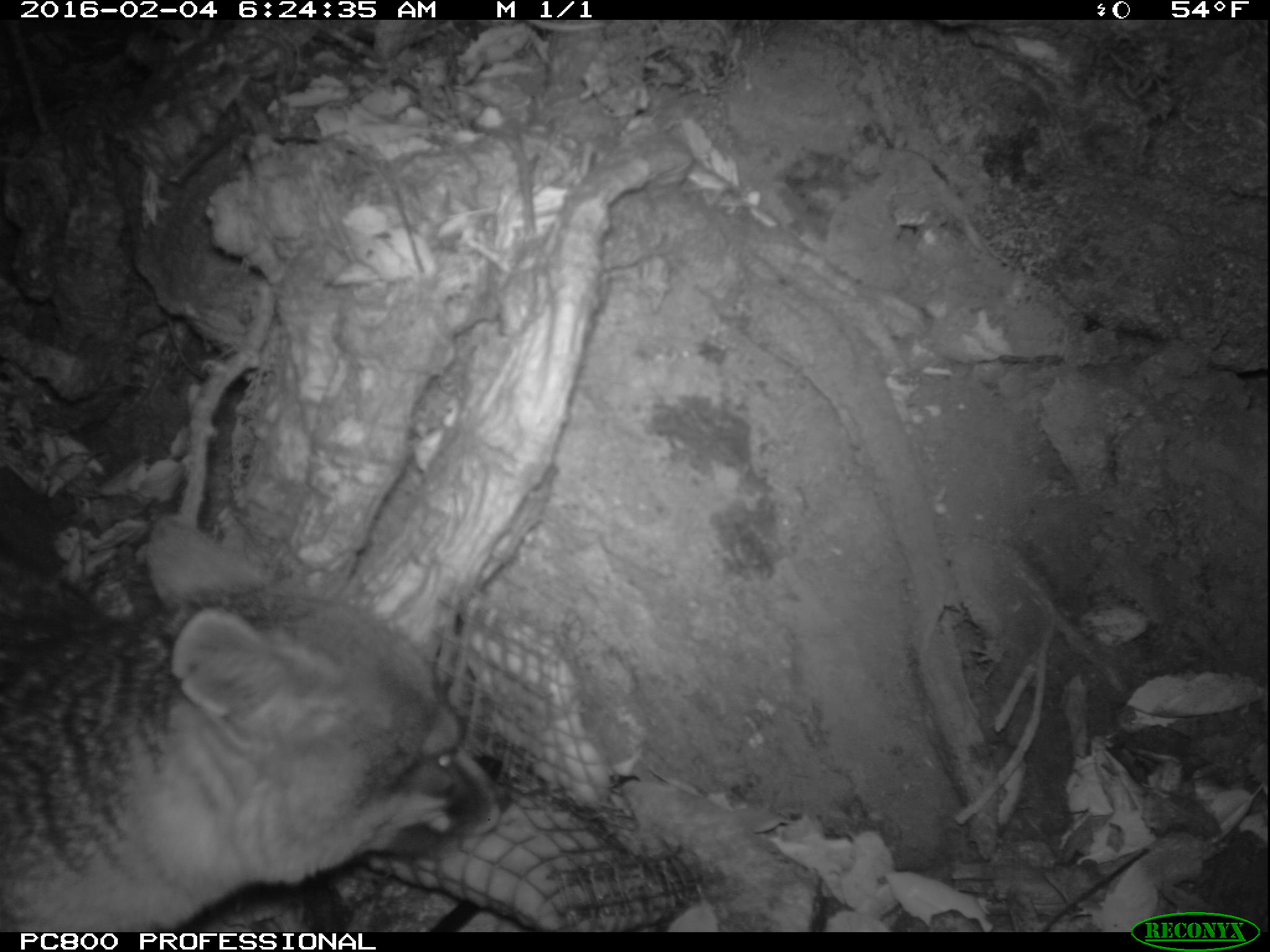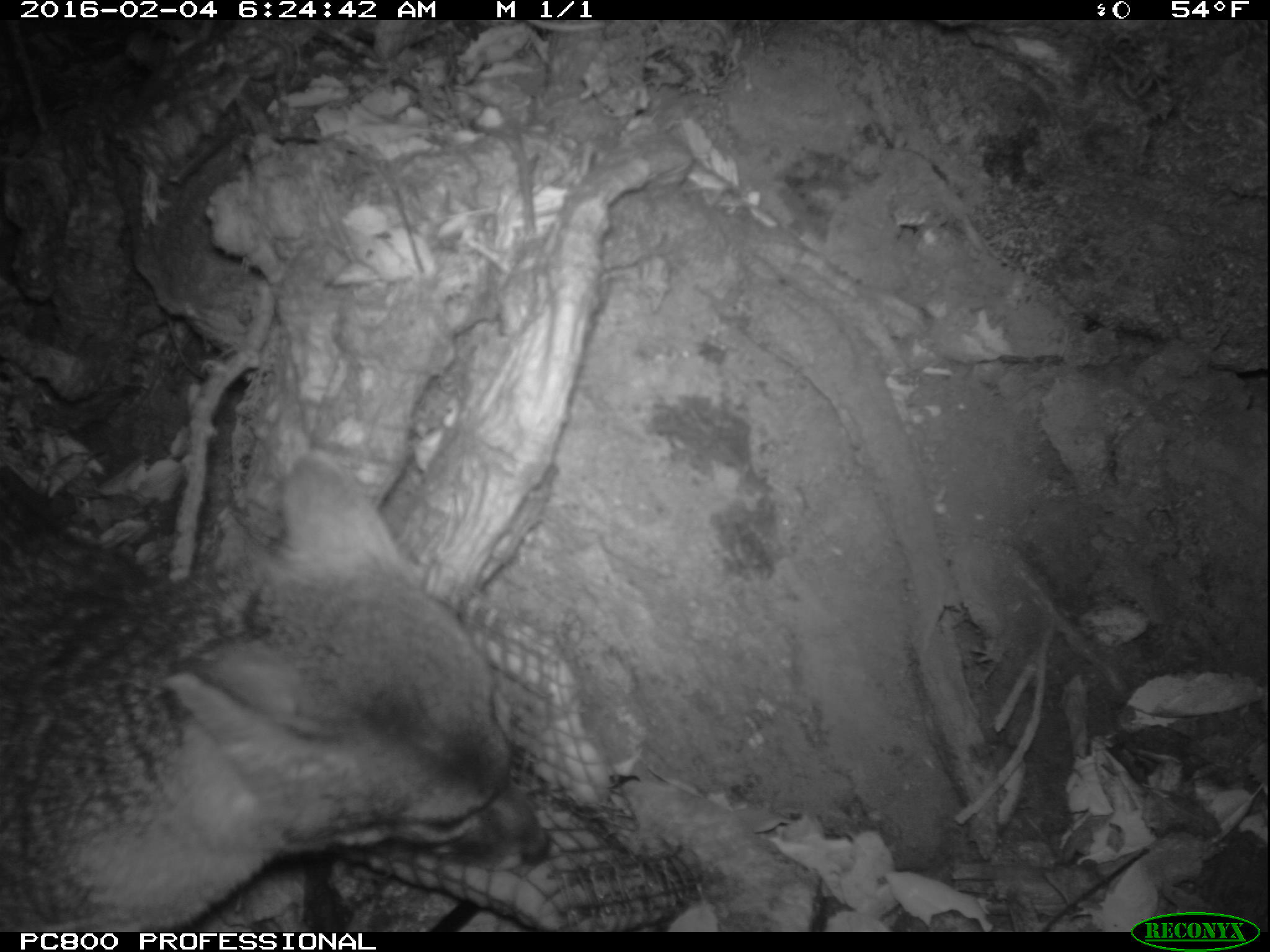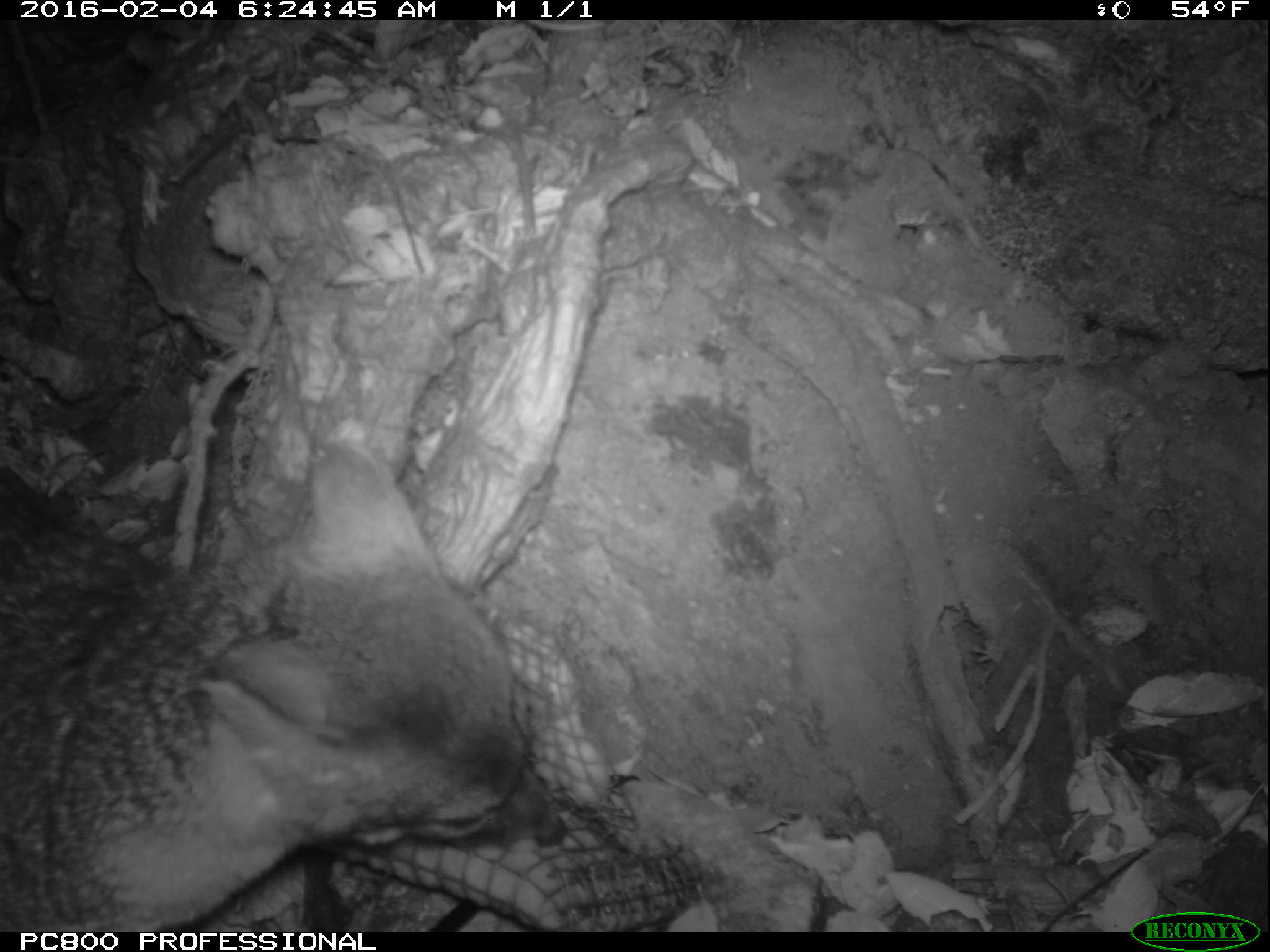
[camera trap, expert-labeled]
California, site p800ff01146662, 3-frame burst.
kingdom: Animalia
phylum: Chordata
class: Mammalia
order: Carnivora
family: Canidae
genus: Urocyon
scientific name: Urocyon littoralis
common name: island fox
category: fox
Fox (island fox) (Urocyon littoralis).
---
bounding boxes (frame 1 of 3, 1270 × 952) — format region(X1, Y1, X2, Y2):
fox: region(0, 509, 508, 933)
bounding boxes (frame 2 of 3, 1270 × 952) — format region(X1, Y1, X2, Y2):
fox: region(0, 454, 548, 932)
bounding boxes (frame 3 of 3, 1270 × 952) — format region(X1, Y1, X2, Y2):
fox: region(0, 439, 565, 932)